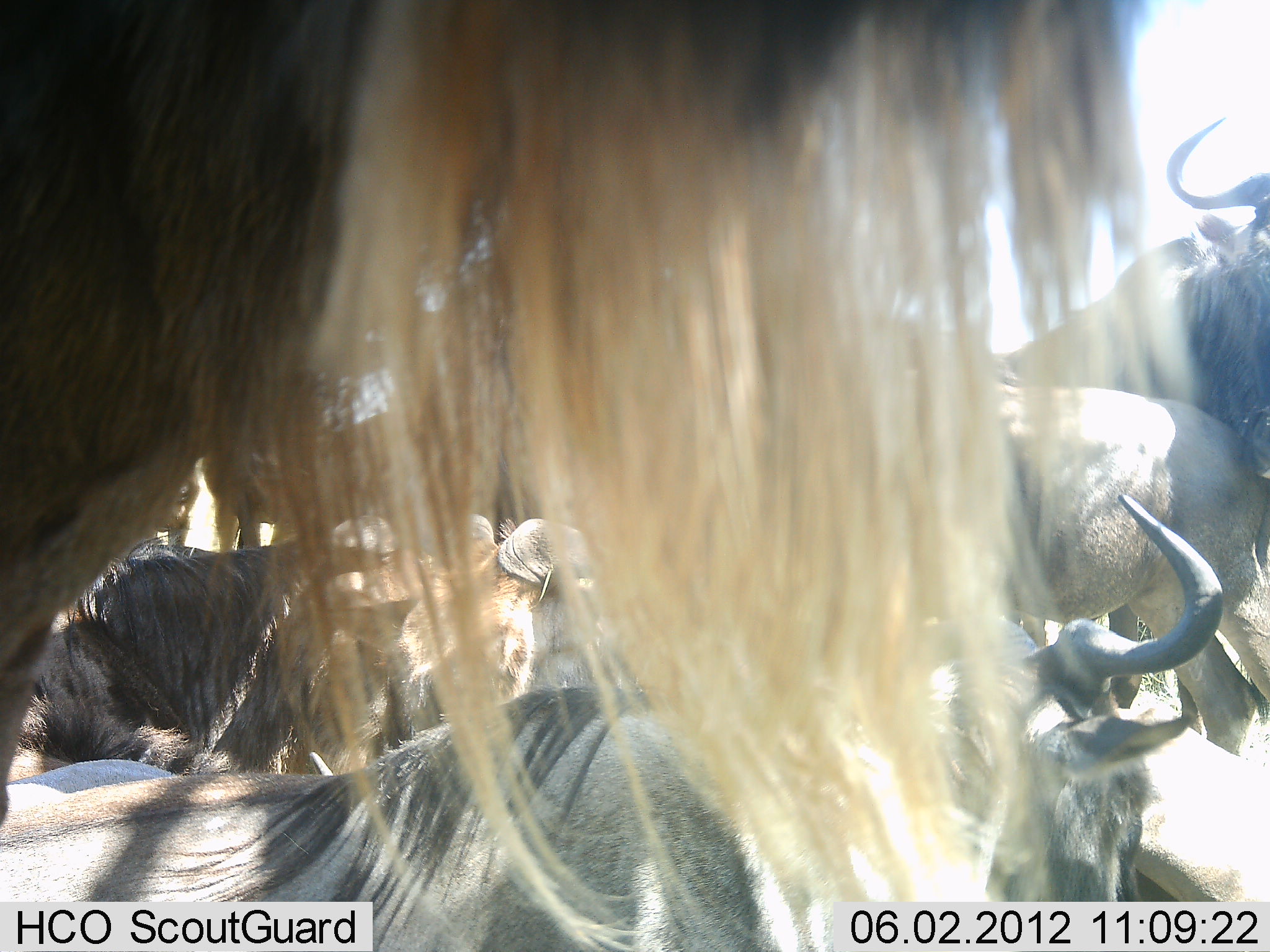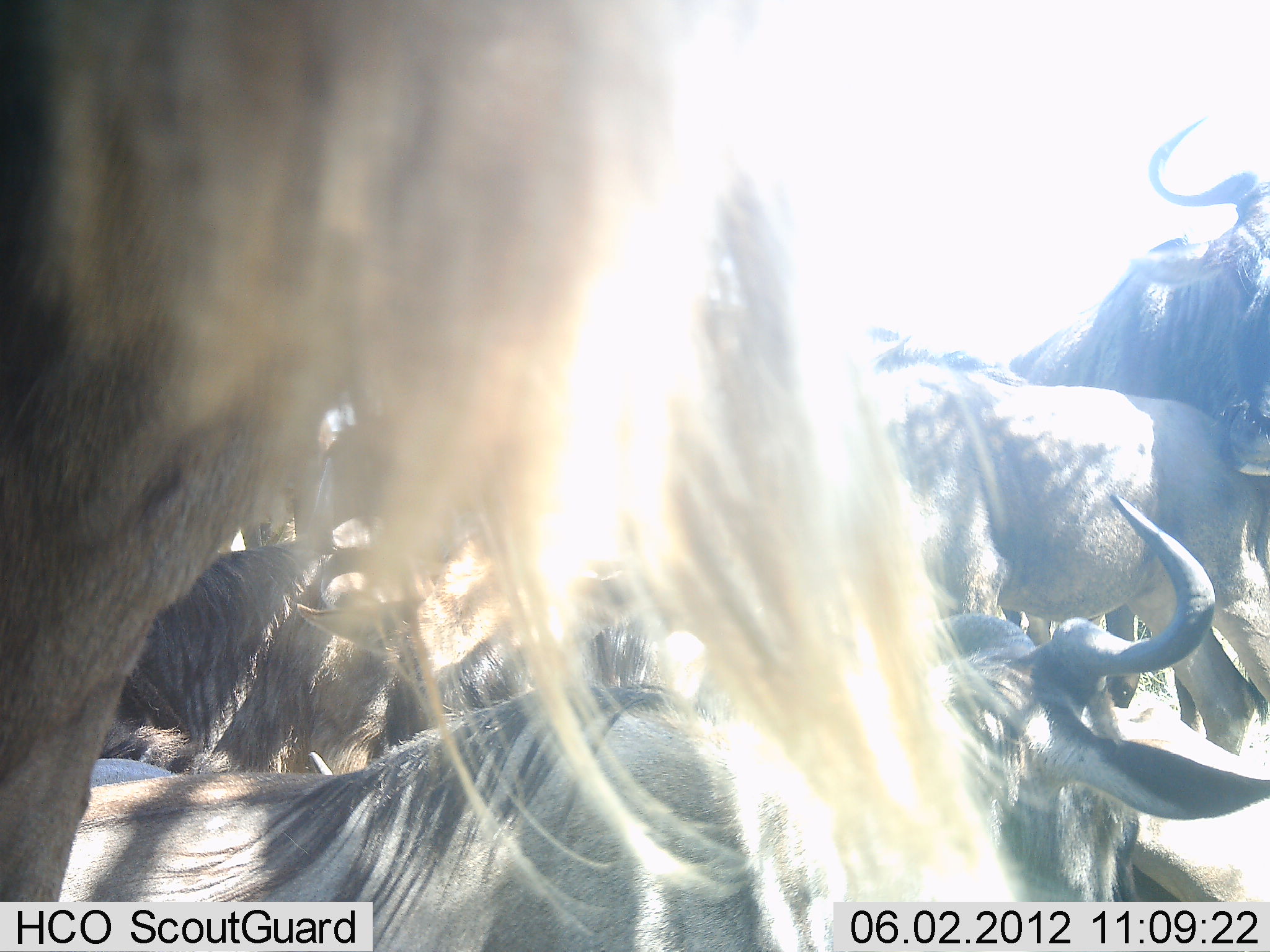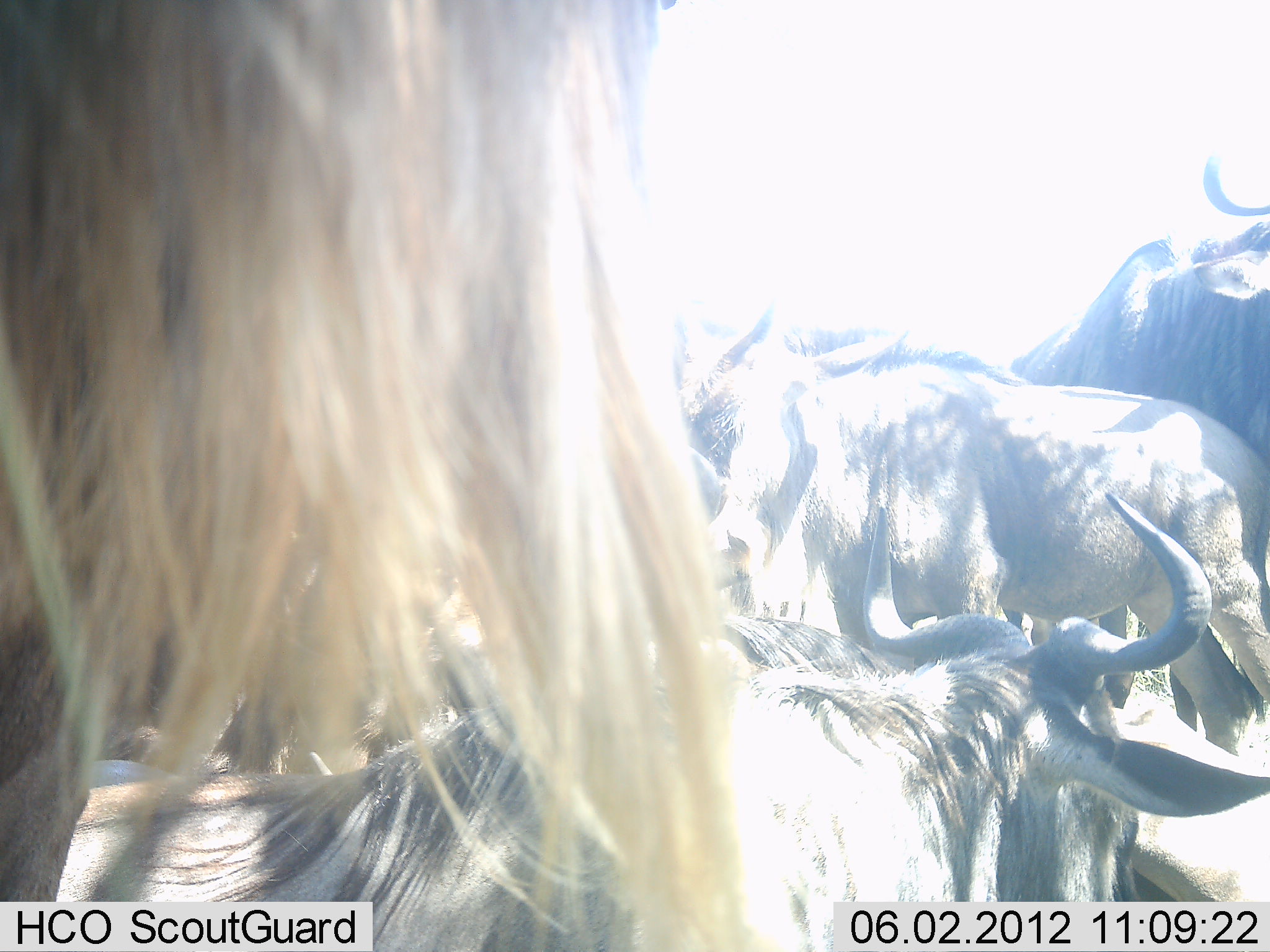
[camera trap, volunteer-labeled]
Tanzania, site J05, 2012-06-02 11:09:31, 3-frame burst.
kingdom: Animalia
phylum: Chordata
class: Mammalia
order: Artiodactyla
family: Bovidae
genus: Connochaetes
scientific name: Connochaetes taurinus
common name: blue wildebeest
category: wildebeest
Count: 6.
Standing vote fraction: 100%.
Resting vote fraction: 90%.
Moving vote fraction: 0%.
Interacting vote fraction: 10%.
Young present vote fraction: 0%.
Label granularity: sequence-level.